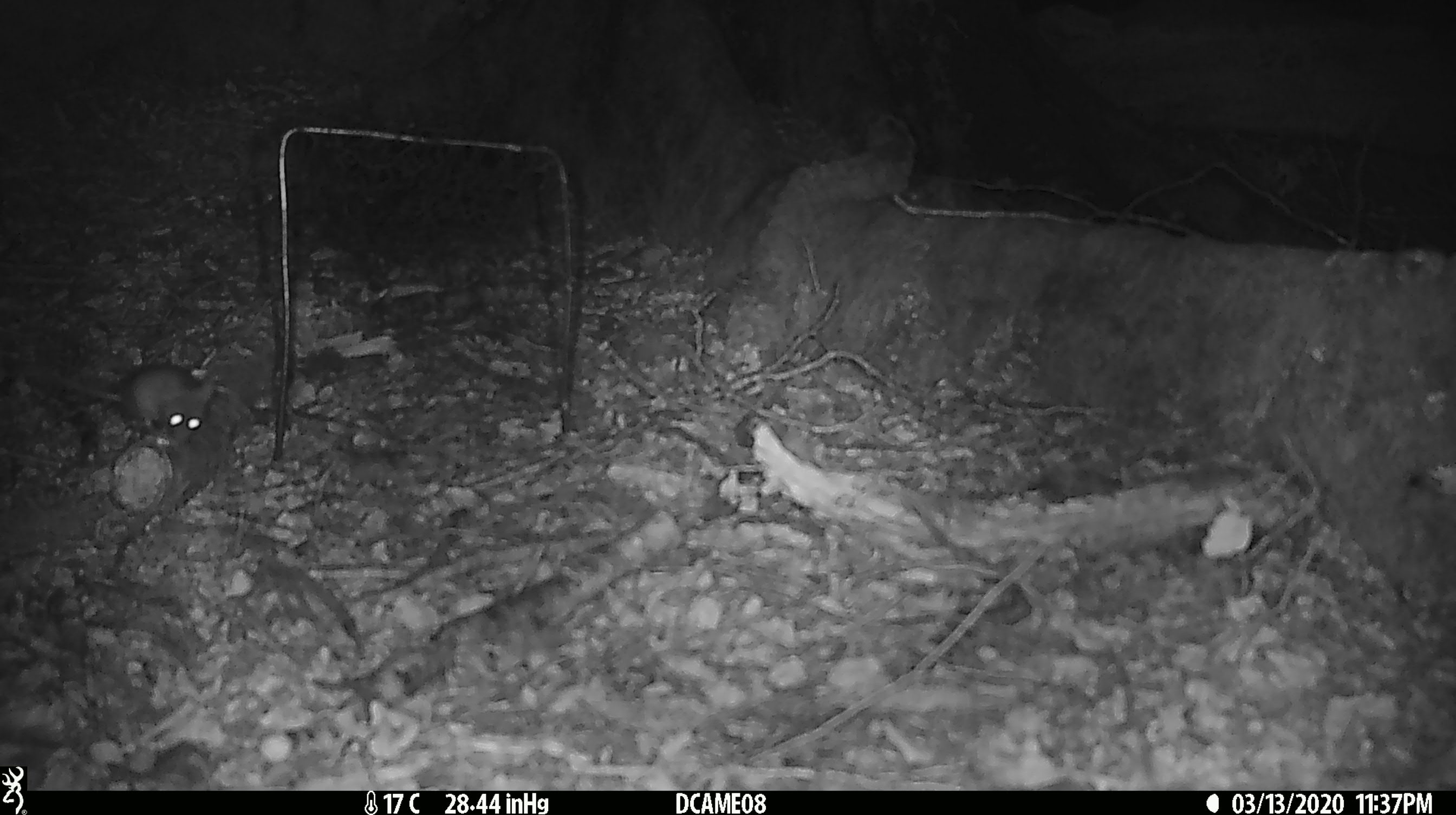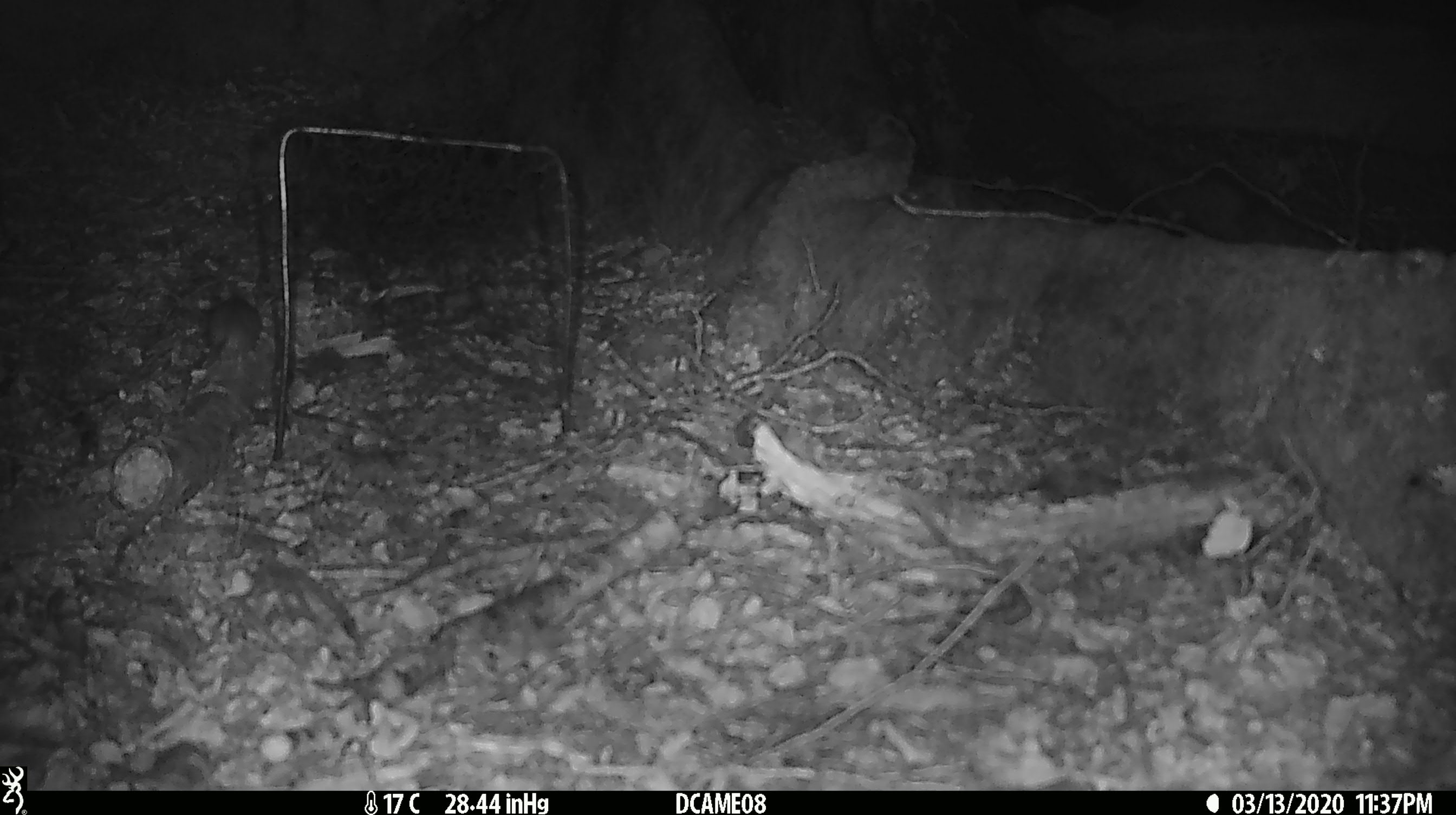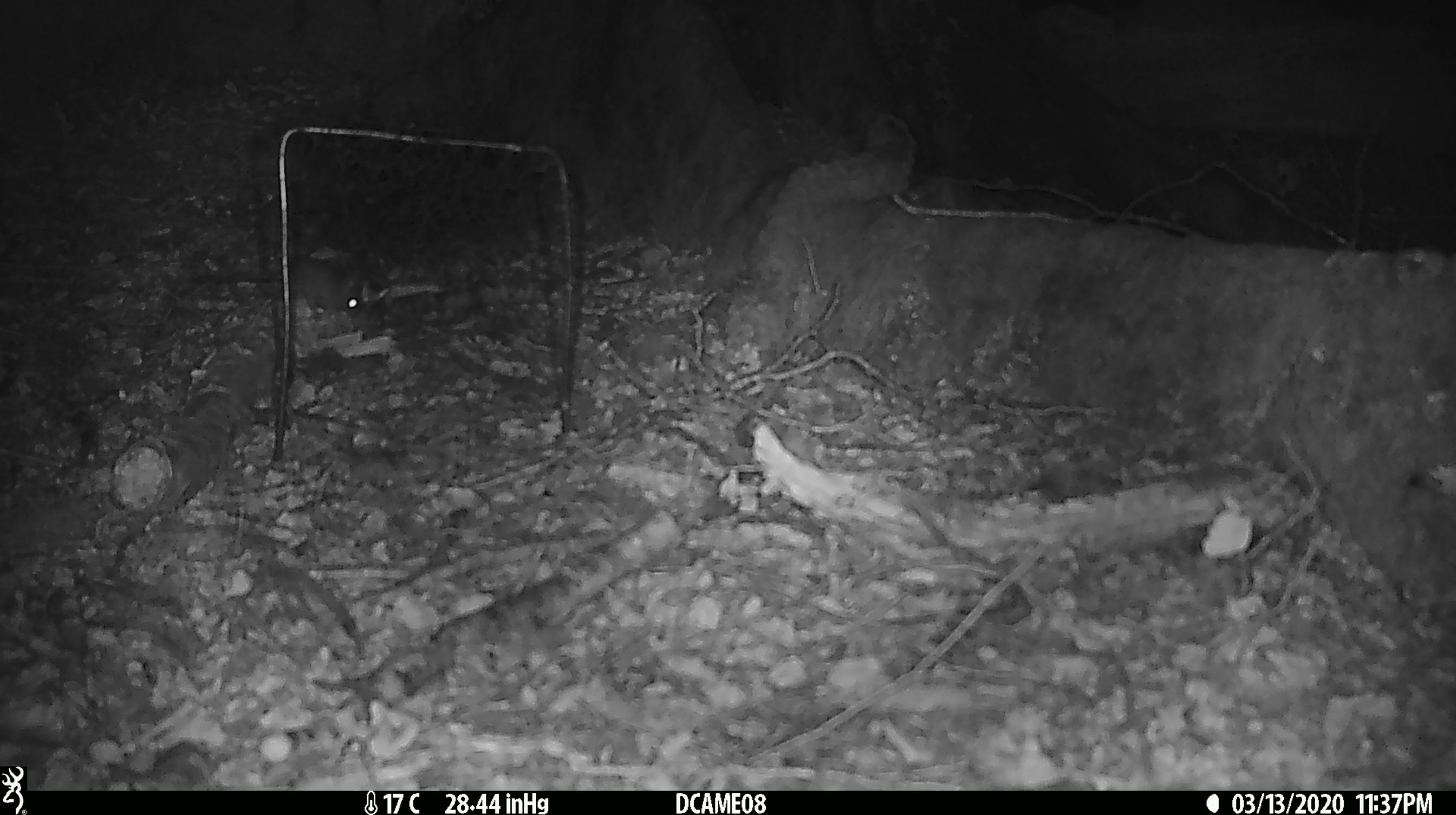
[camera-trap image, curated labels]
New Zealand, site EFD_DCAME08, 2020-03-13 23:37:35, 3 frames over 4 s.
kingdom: Animalia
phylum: Chordata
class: Mammalia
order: Rodentia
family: Muridae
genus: Mus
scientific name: Mus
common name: mouse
Mouse (Mus).